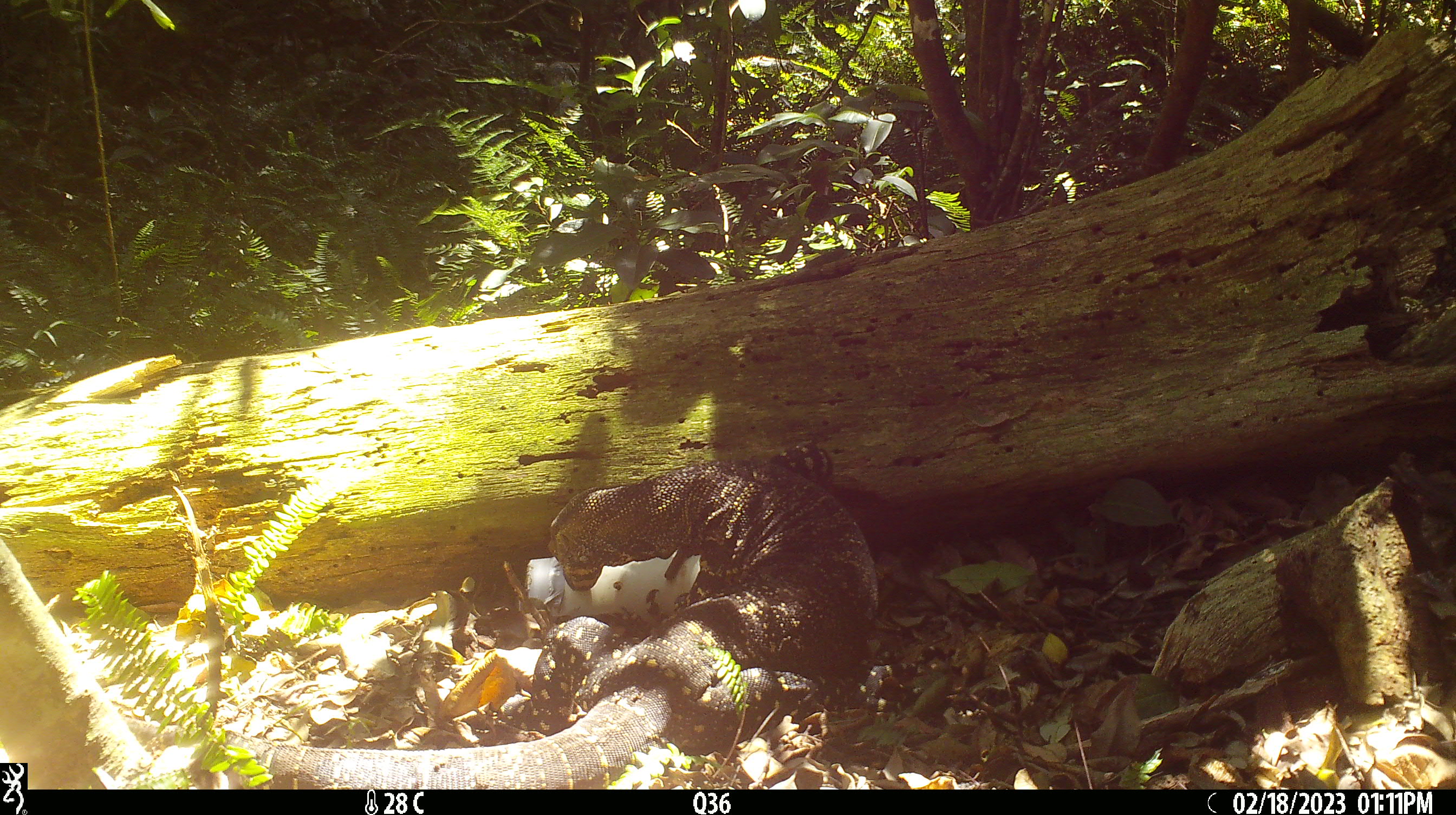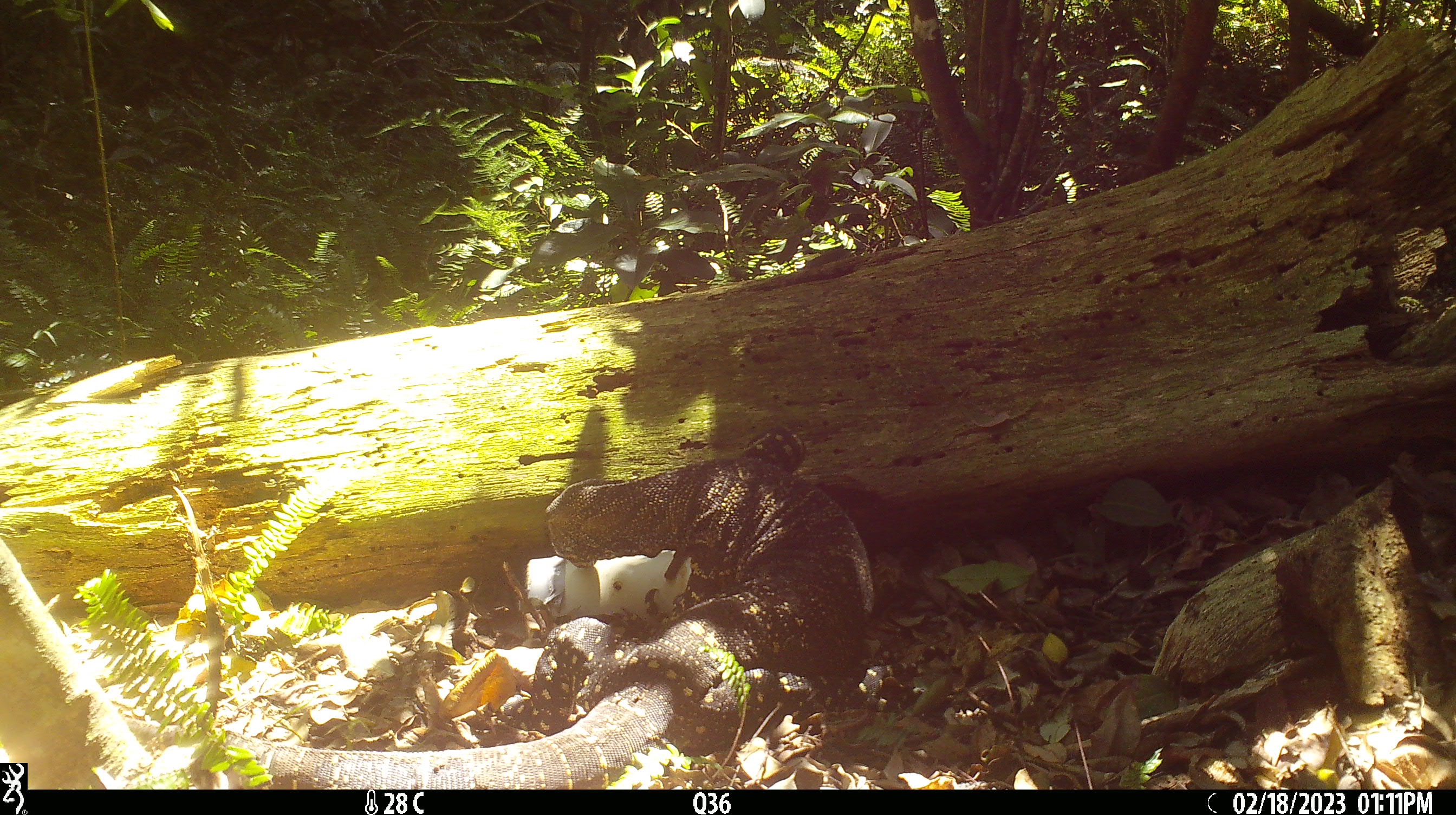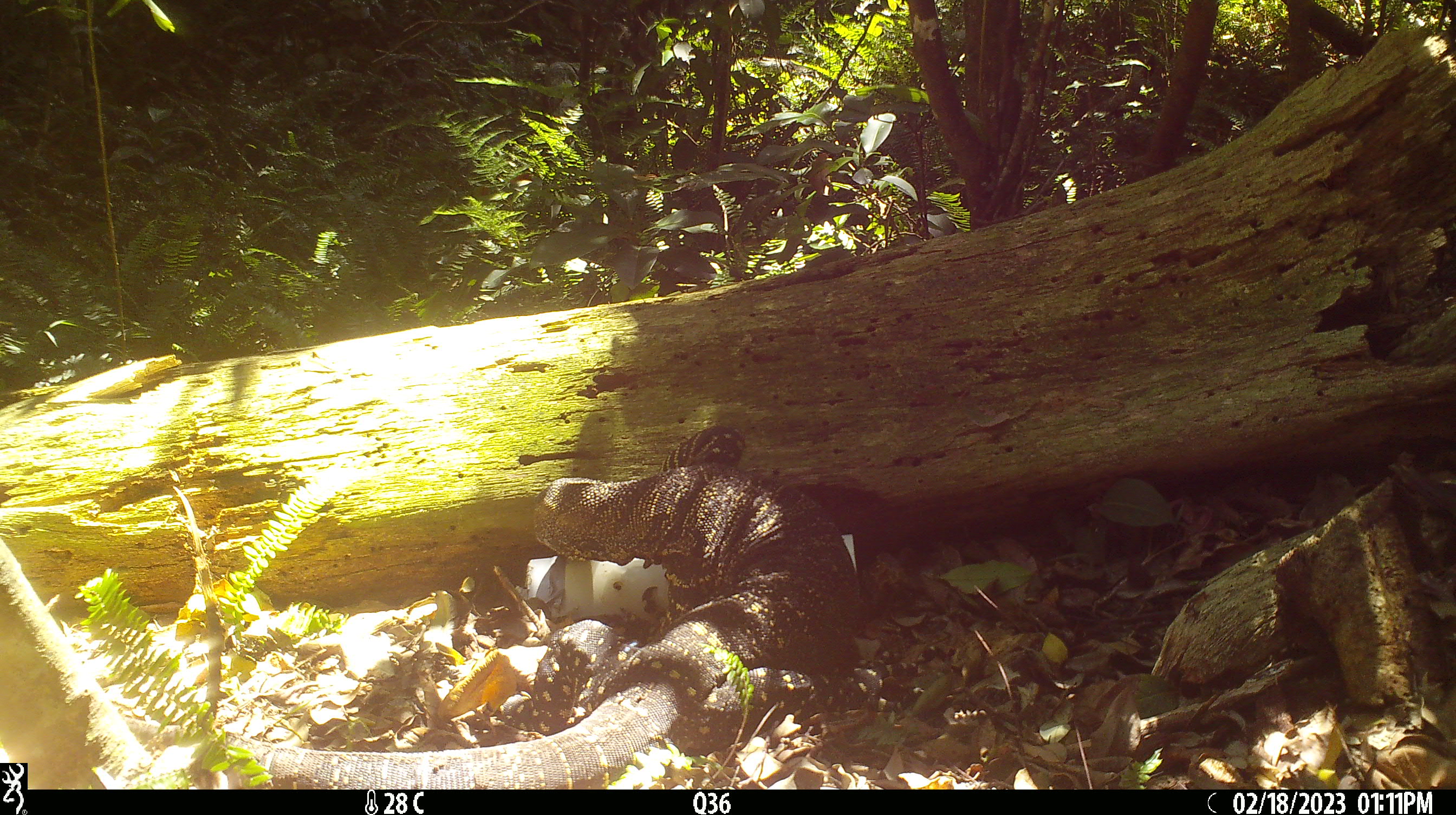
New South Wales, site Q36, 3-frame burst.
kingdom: Animalia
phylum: Chordata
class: Reptilia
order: Squamata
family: Varanidae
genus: Varanus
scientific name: Varanus varius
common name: lace monitor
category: goanna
Goanna (lace monitor) (Varanus varius).